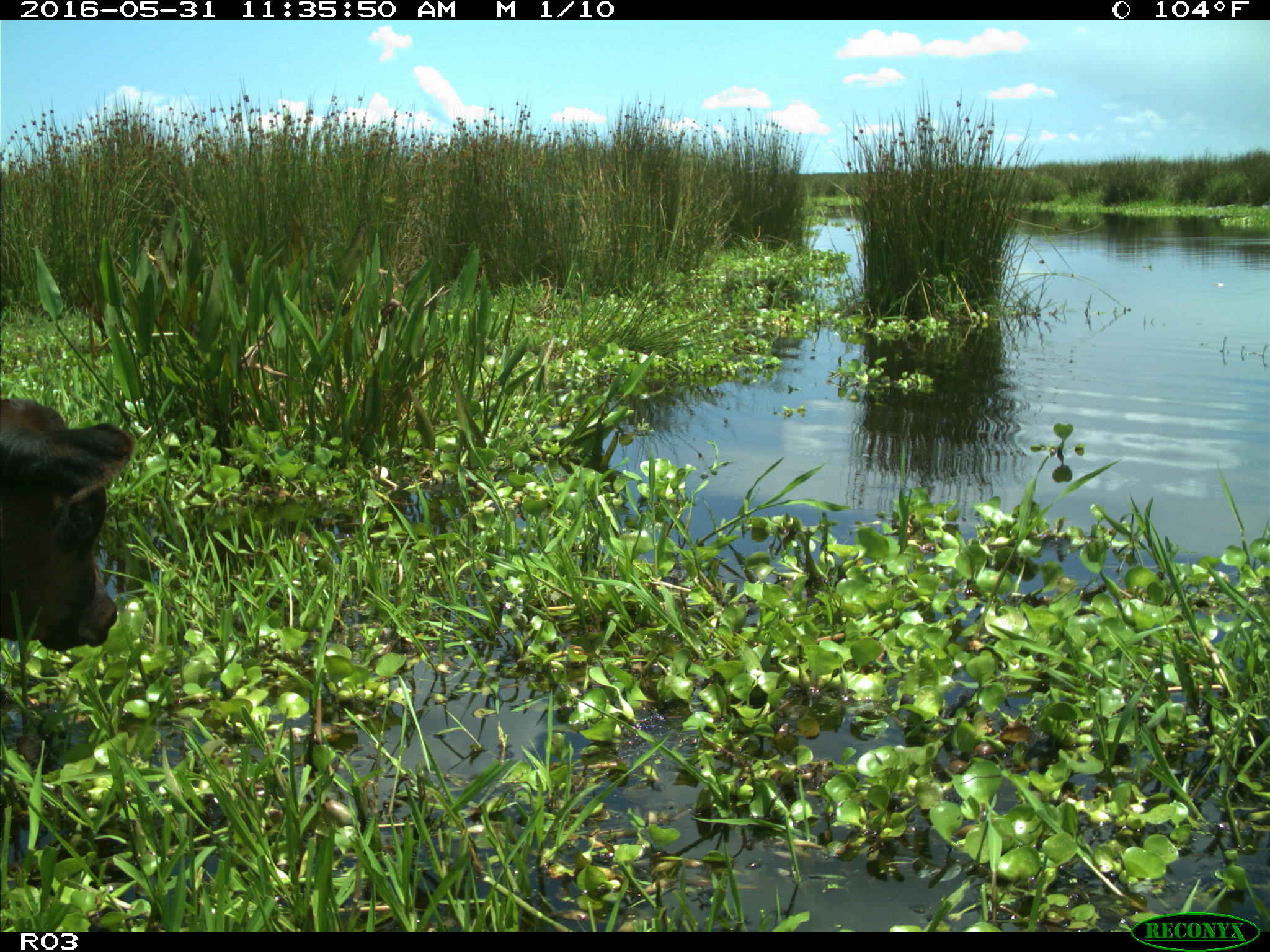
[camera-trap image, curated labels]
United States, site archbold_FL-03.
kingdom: Animalia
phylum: Chordata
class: Mammalia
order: Artiodactyla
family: Bovidae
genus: Bos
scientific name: Bos taurus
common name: domestic cow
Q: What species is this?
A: Bos taurus (domestic cow).